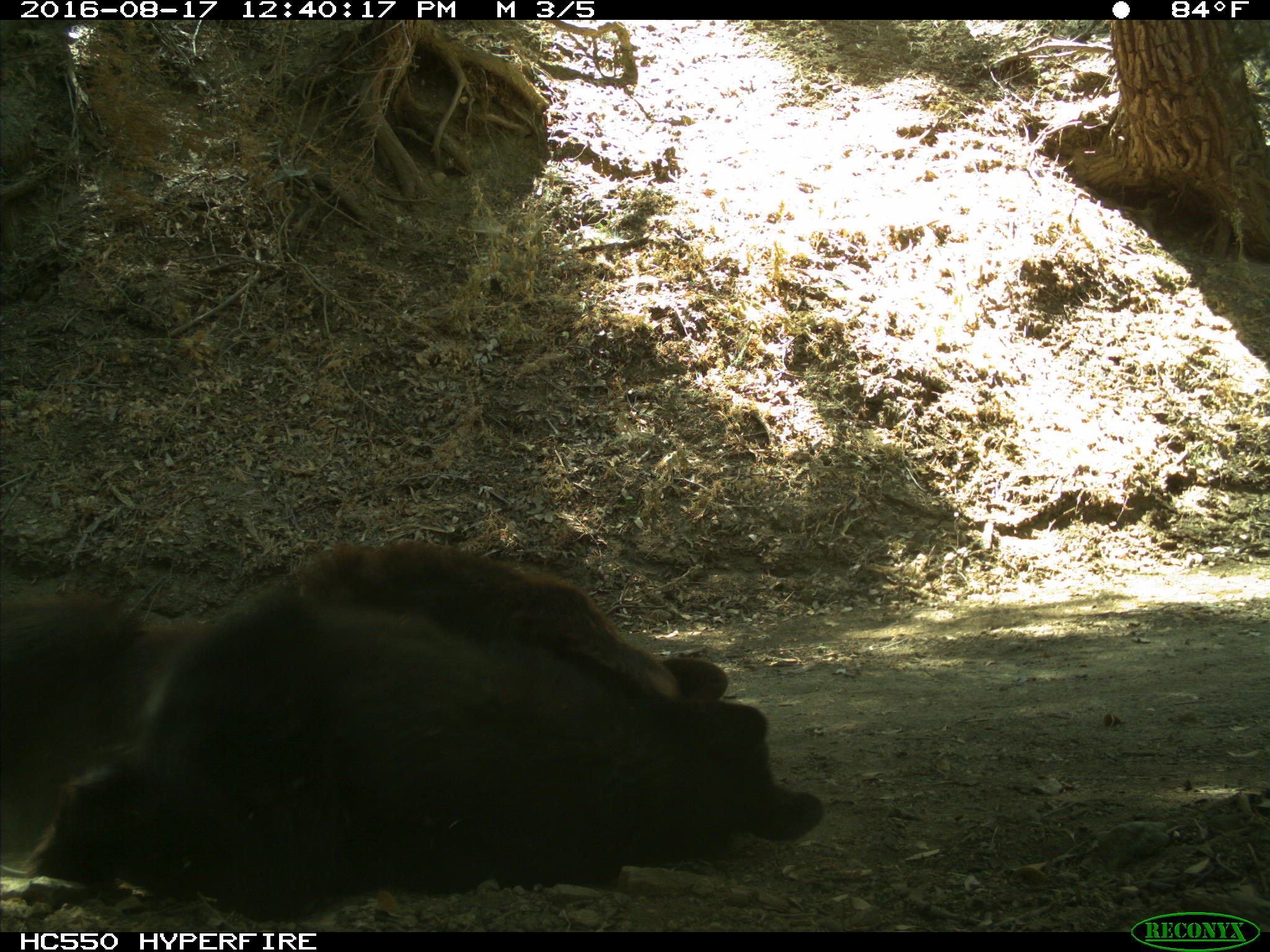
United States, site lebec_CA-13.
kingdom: Animalia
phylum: Chordata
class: Mammalia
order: Carnivora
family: Ursidae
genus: Ursus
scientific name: Ursus americanus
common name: american black bear